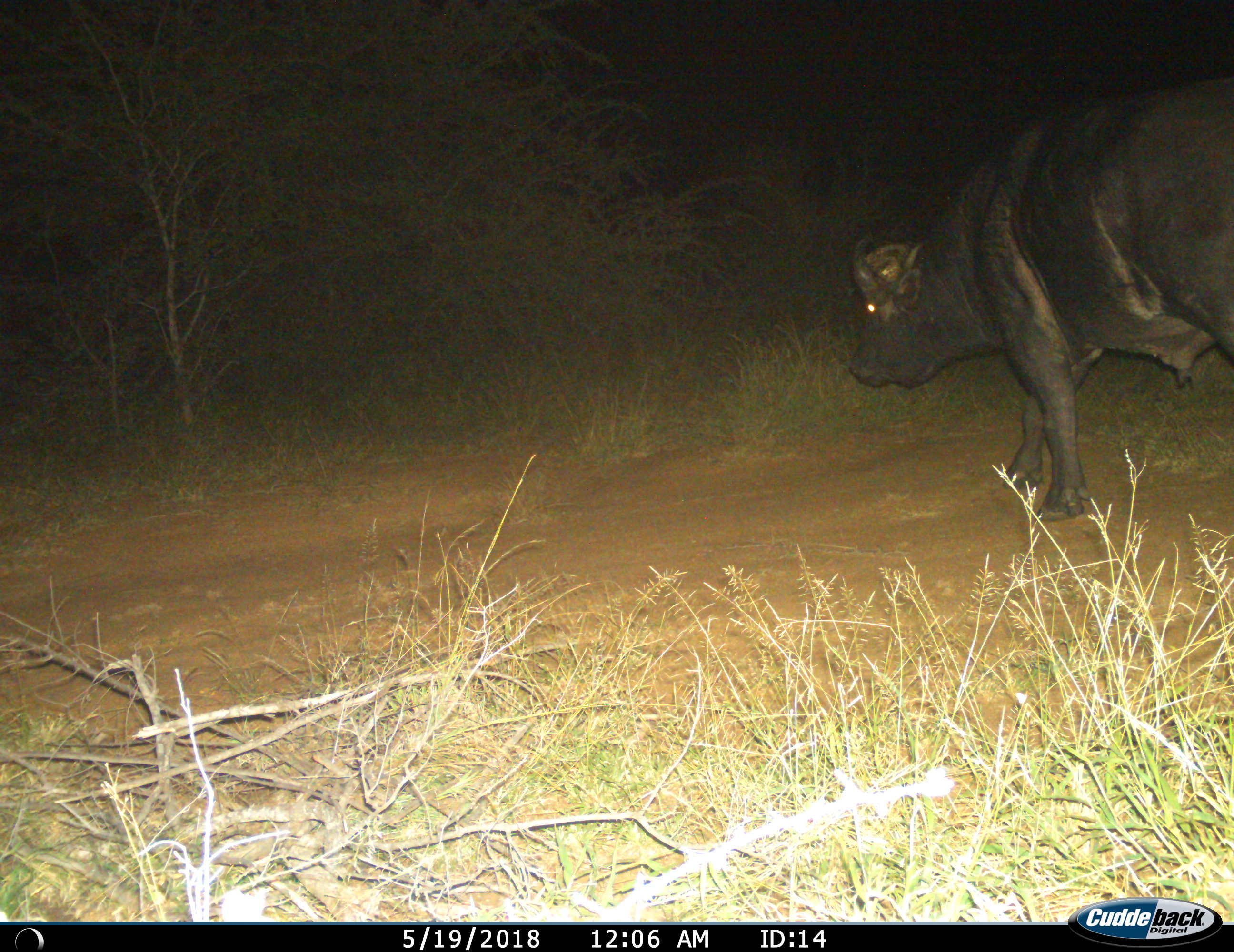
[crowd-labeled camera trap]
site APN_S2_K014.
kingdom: Animalia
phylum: Chordata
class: Mammalia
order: Artiodactyla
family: Bovidae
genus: Syncerus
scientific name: Syncerus caffer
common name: african buffalo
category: buffalo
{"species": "buffalo (african buffalo) (Syncerus caffer)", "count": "1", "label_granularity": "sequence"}